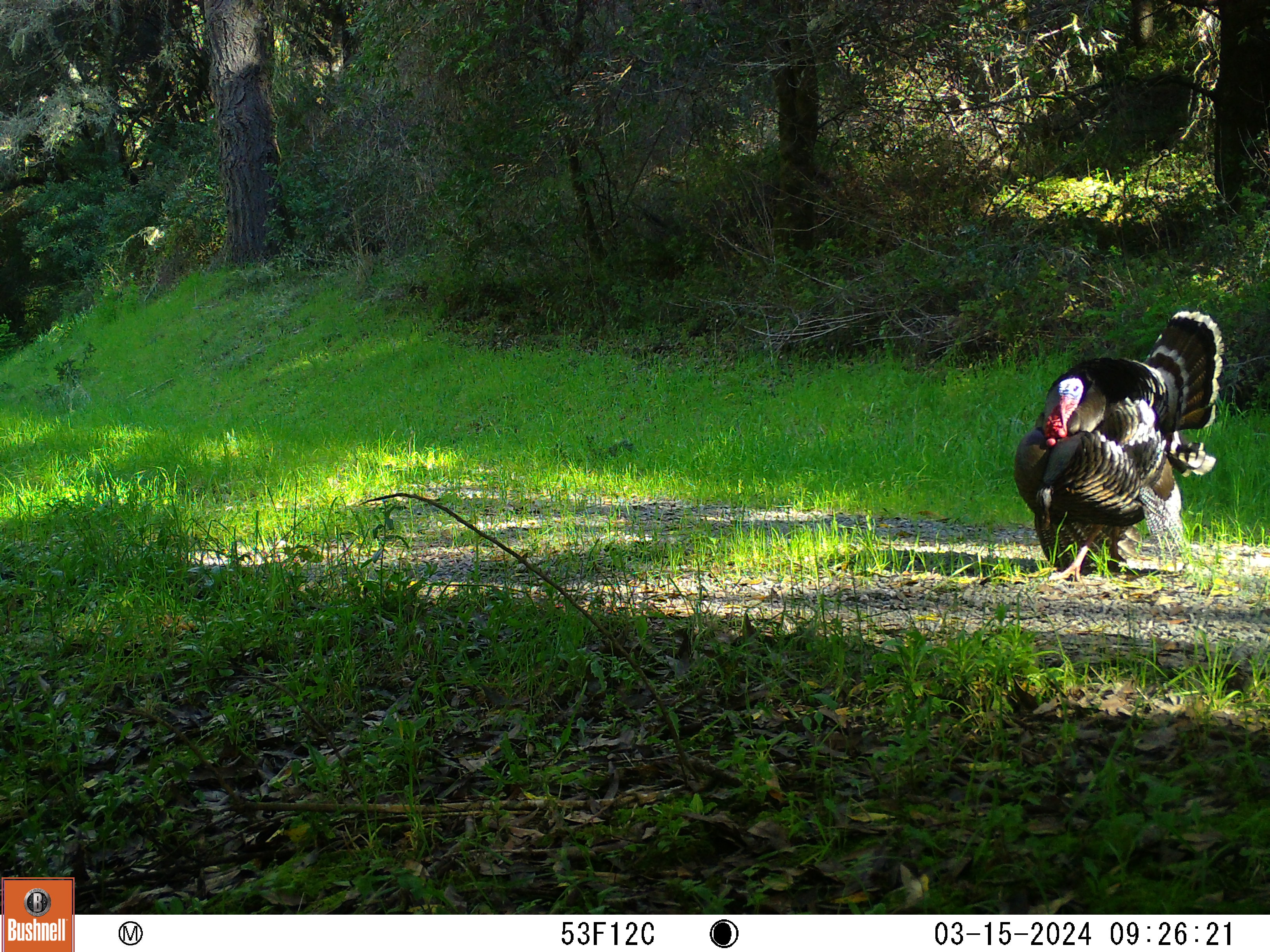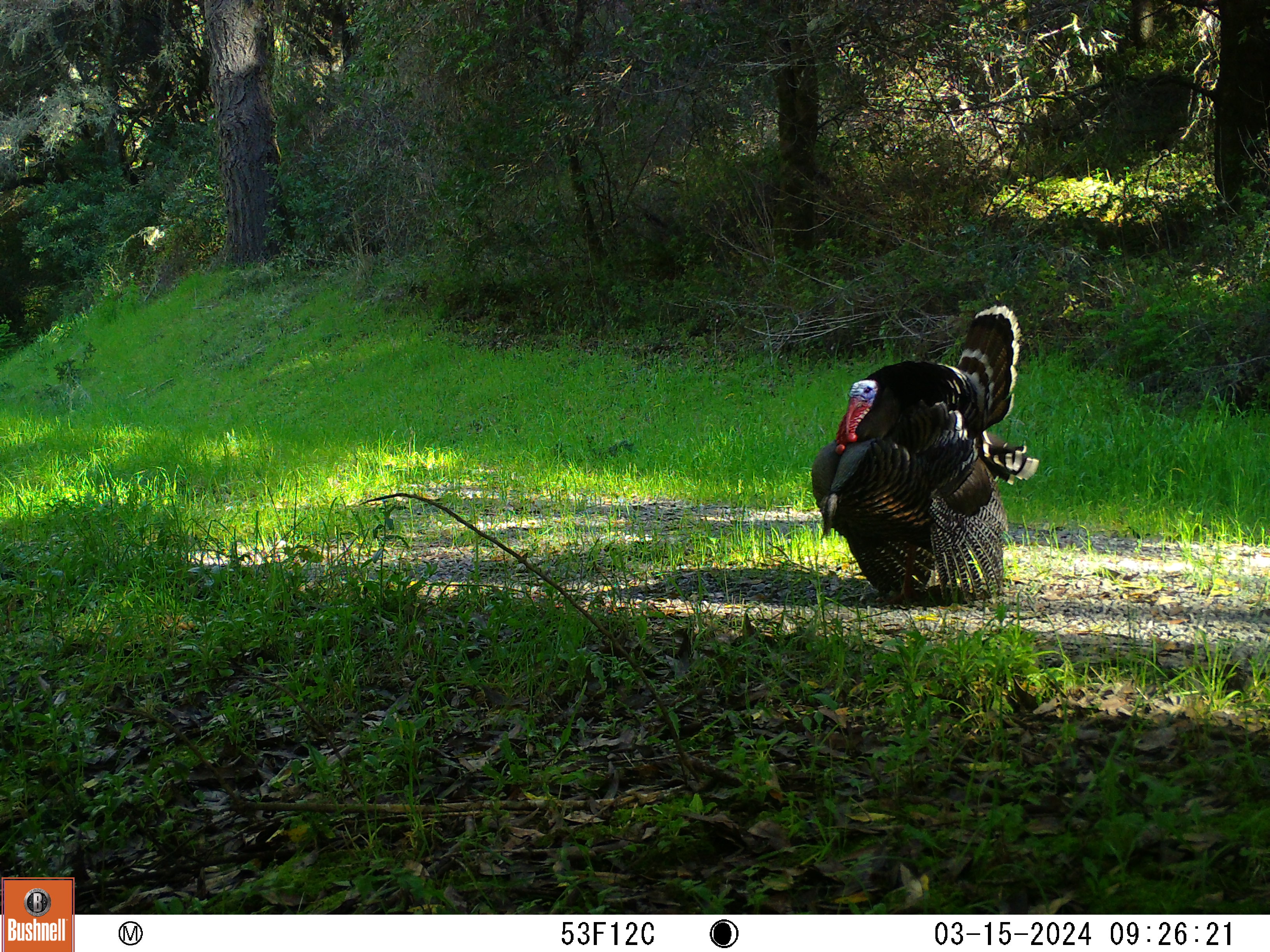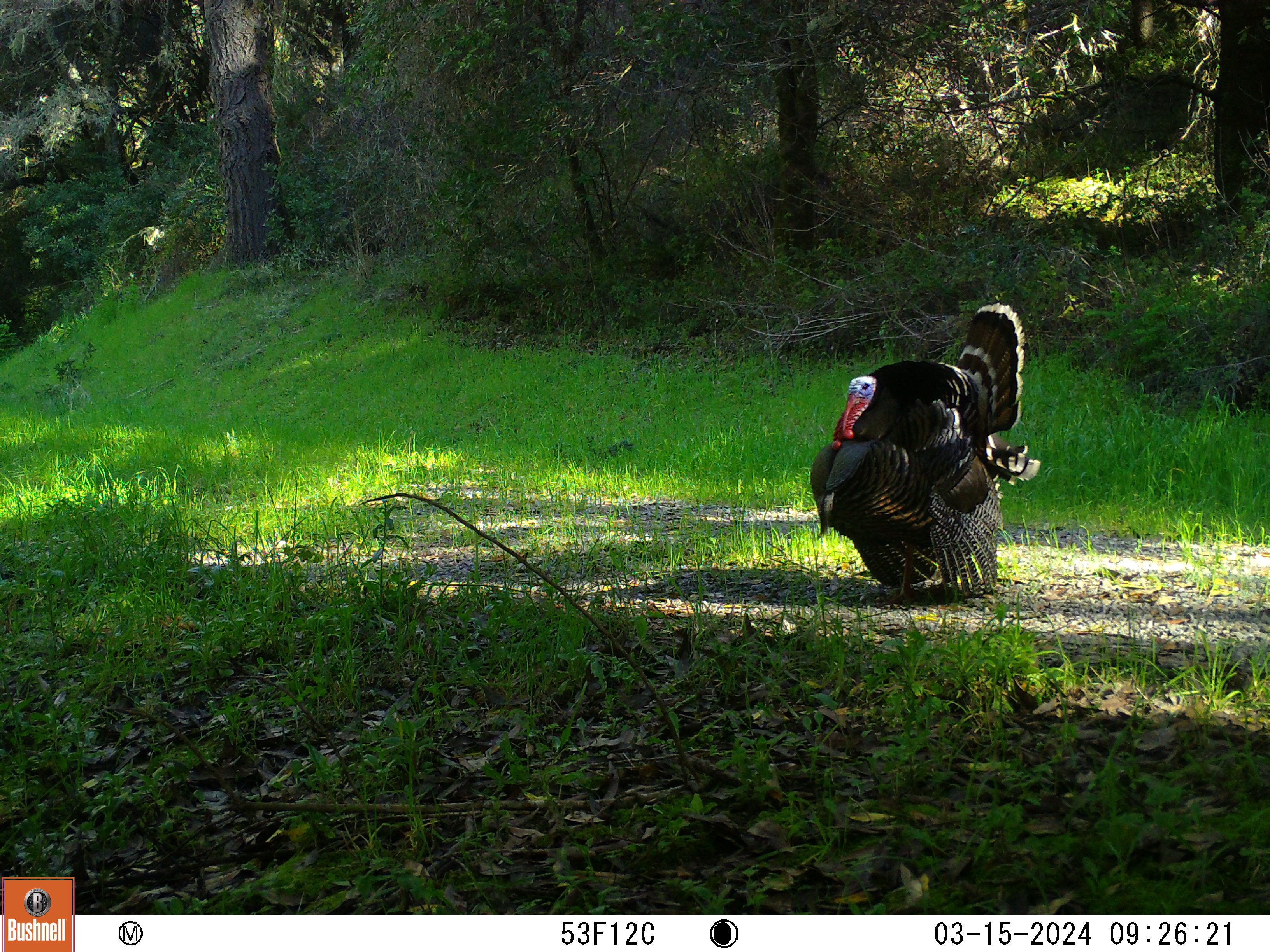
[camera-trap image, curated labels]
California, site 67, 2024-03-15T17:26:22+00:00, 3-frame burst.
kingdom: Animalia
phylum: Chordata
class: Aves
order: Galliformes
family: Phasianidae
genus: Meleagris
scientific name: Meleagris gallopavo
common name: turkey